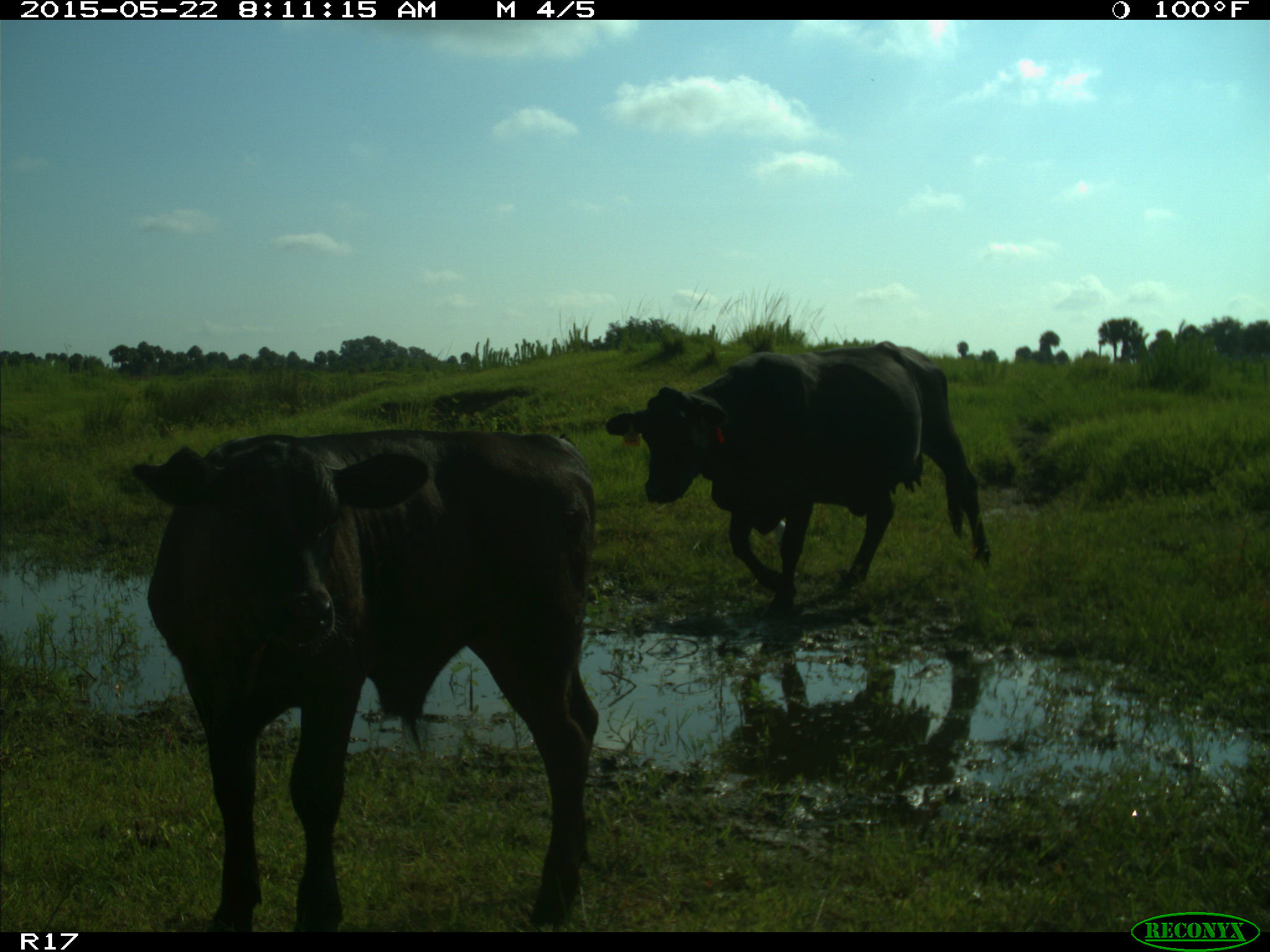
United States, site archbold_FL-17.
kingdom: Animalia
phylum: Chordata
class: Mammalia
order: Artiodactyla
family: Bovidae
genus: Bos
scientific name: Bos taurus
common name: domestic cow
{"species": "Bos taurus (domestic cow)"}